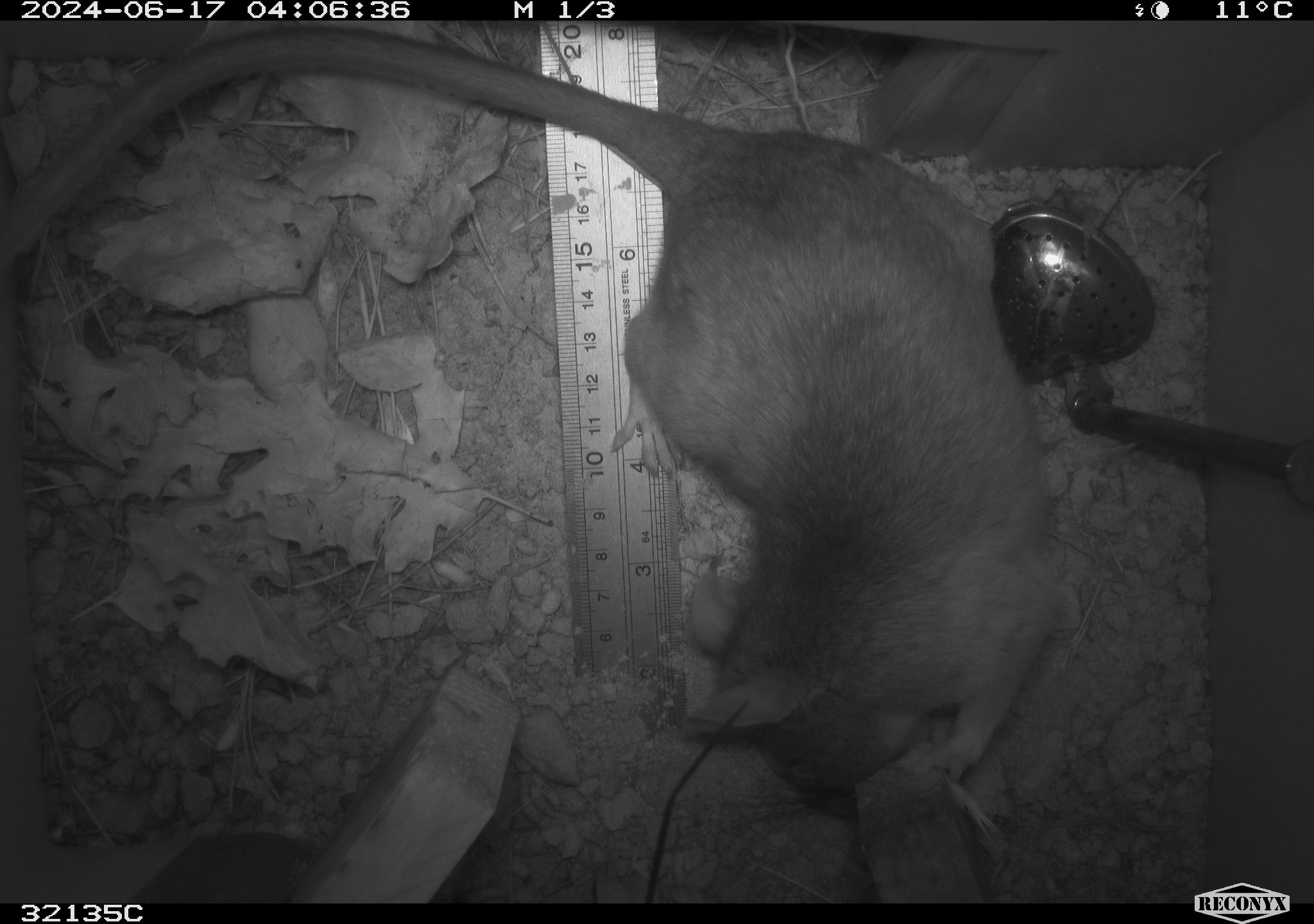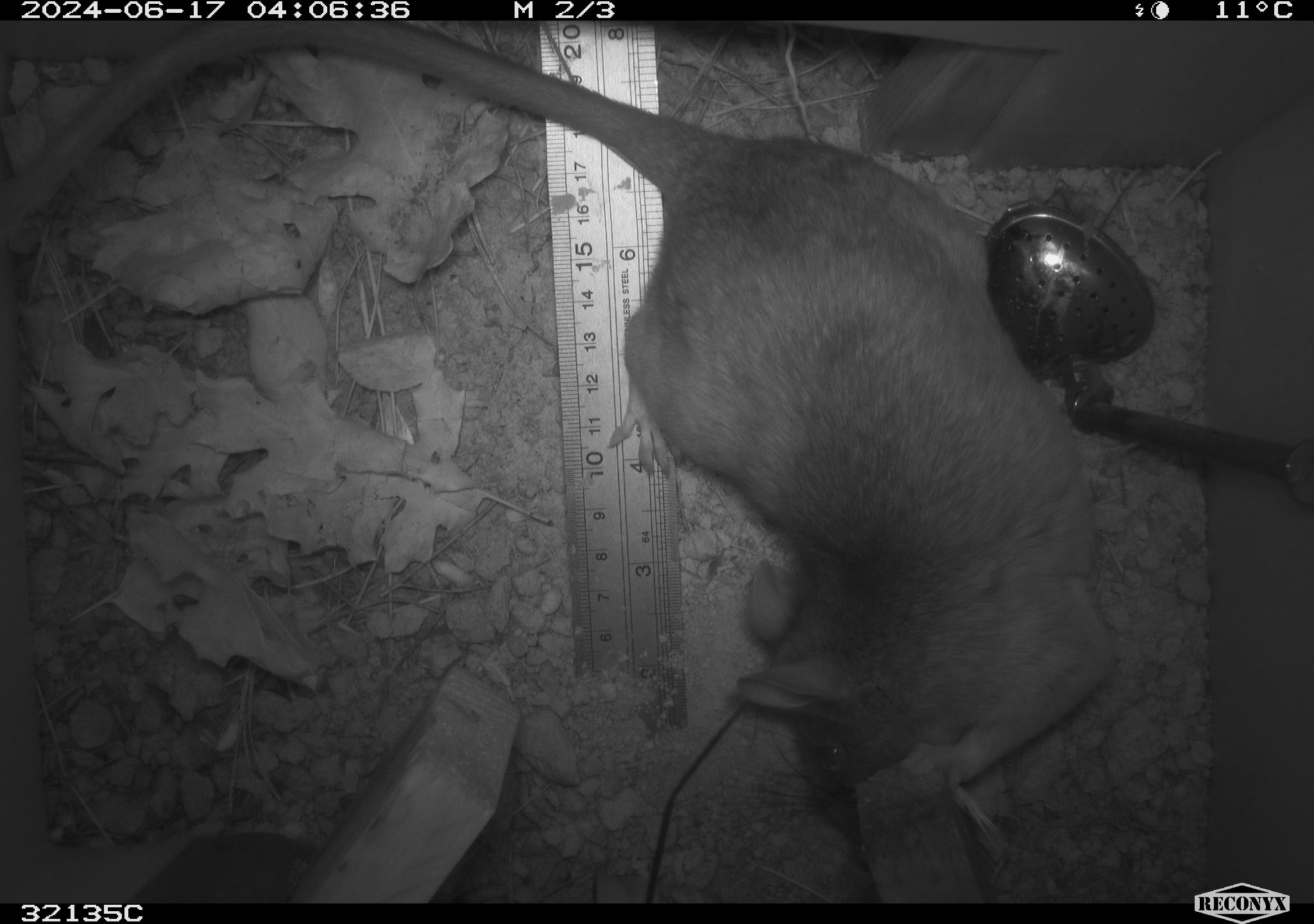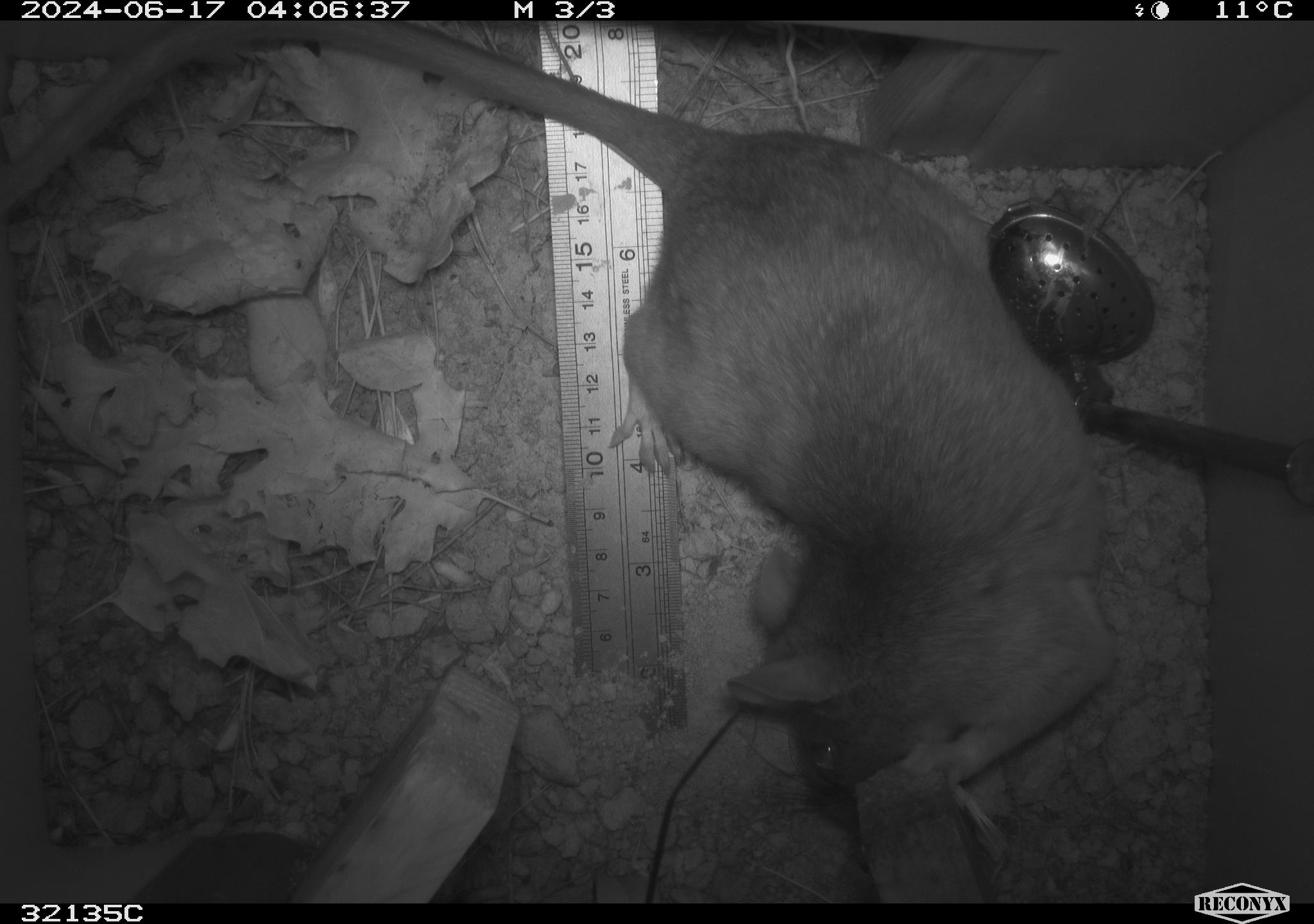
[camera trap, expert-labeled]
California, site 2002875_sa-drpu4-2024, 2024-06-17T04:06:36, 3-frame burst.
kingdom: Animalia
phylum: Chordata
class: Mammalia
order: Rodentia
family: Cricetidae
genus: Neotoma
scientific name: Neotoma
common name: pack rat or woodrat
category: neotoma species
Neotoma species (pack rat or woodrat) (Neotoma).